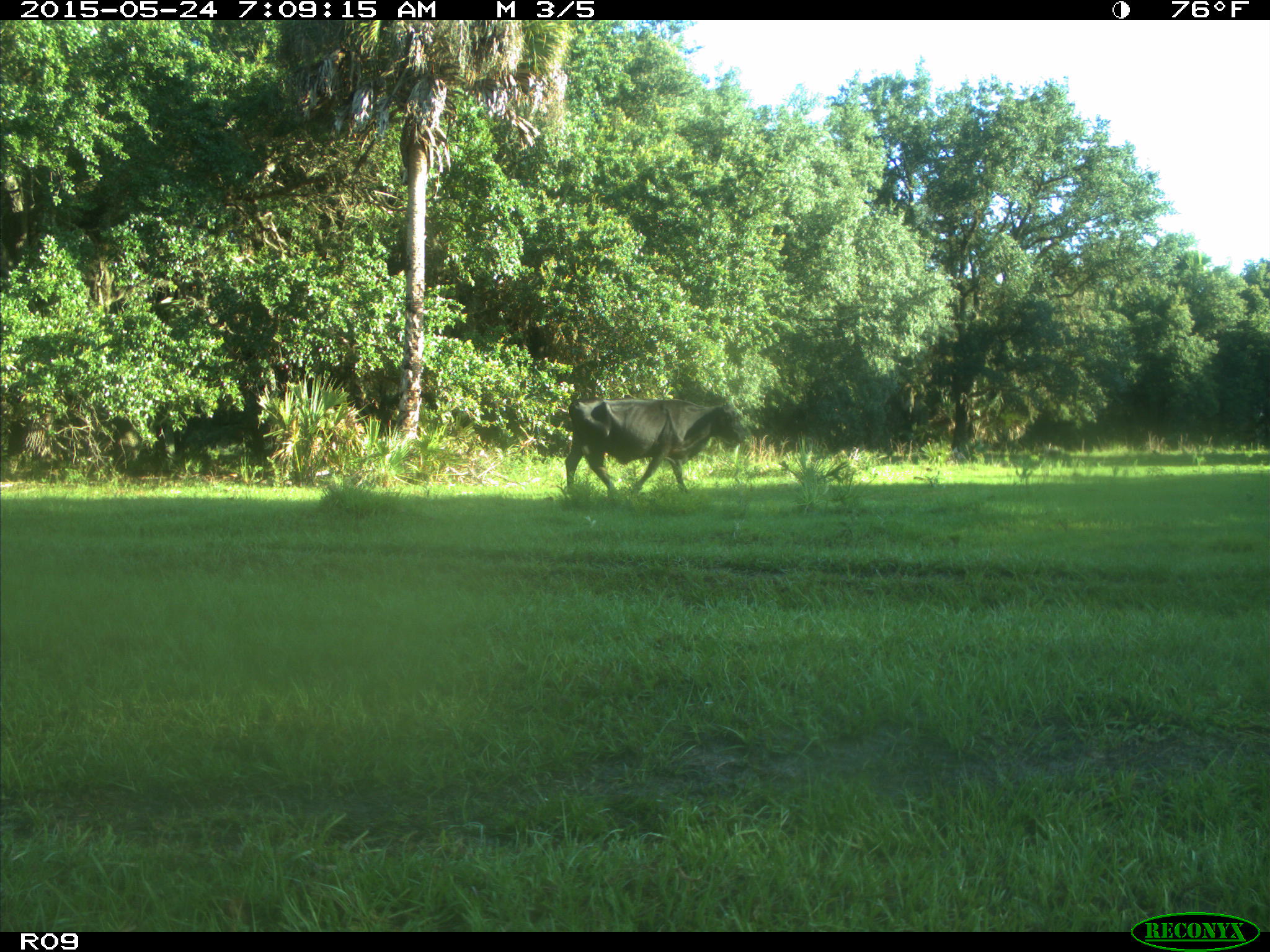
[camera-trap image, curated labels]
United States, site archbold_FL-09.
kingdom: Animalia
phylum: Chordata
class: Mammalia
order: Artiodactyla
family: Bovidae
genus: Bos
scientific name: Bos taurus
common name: domestic cow